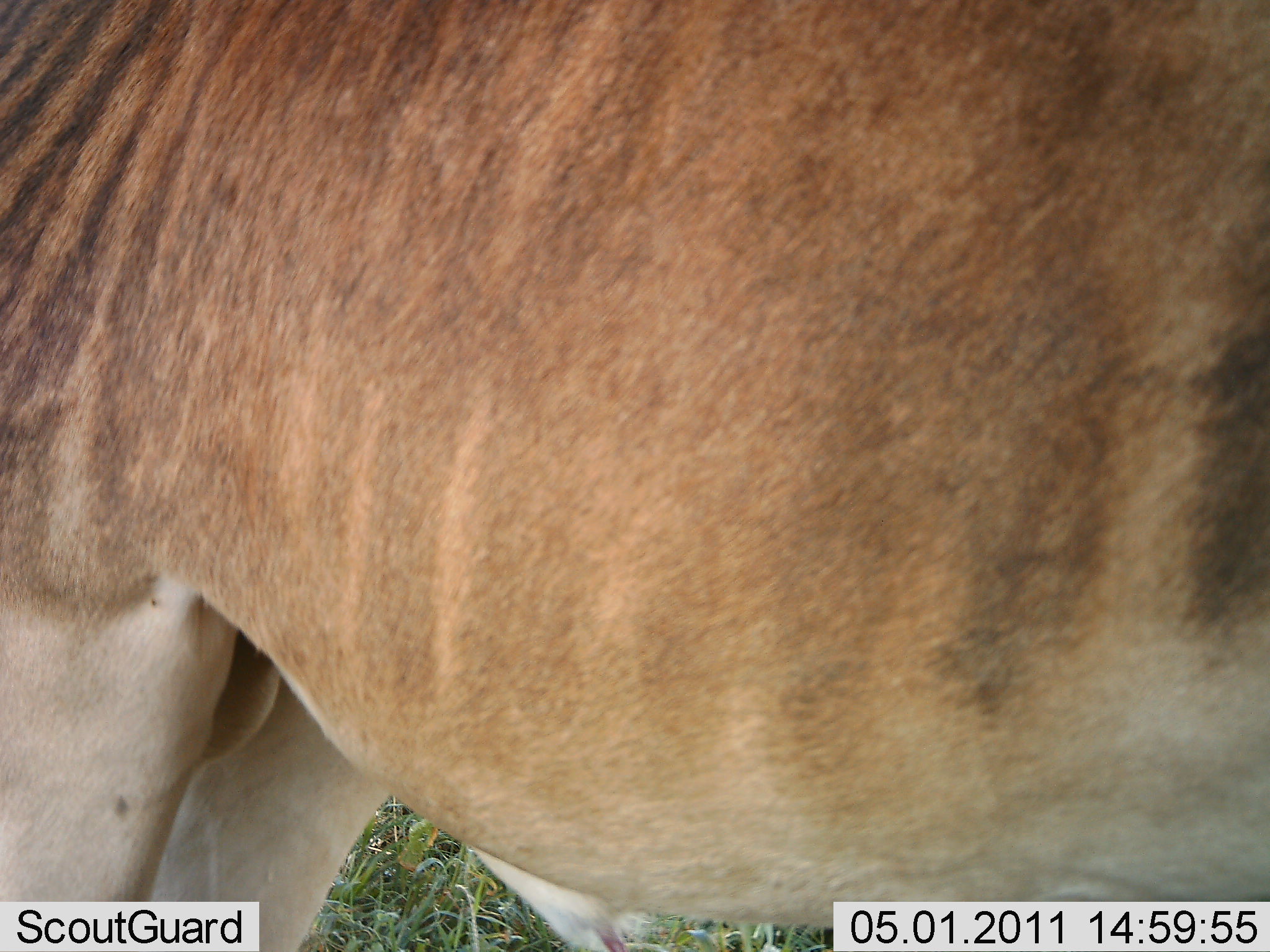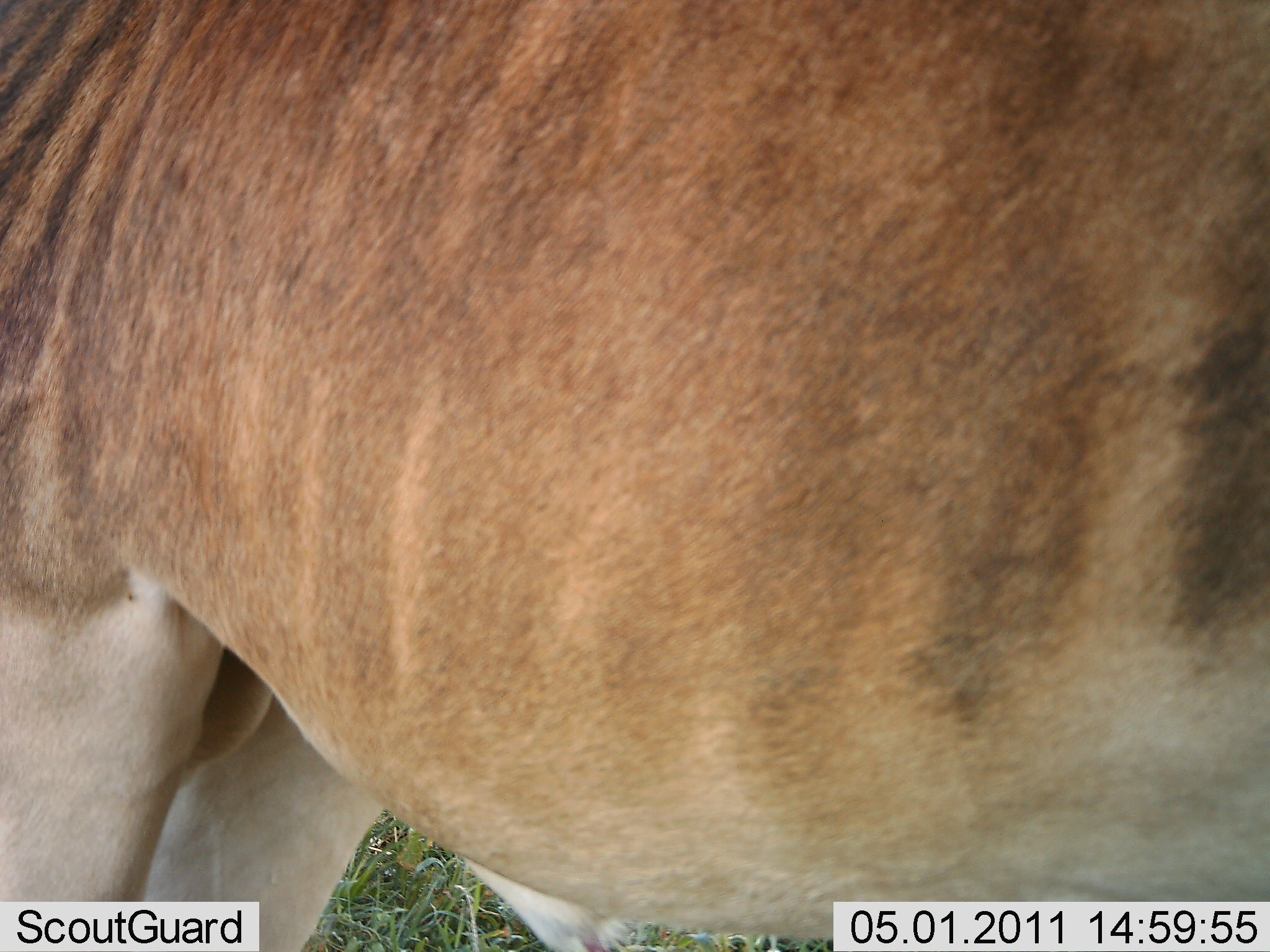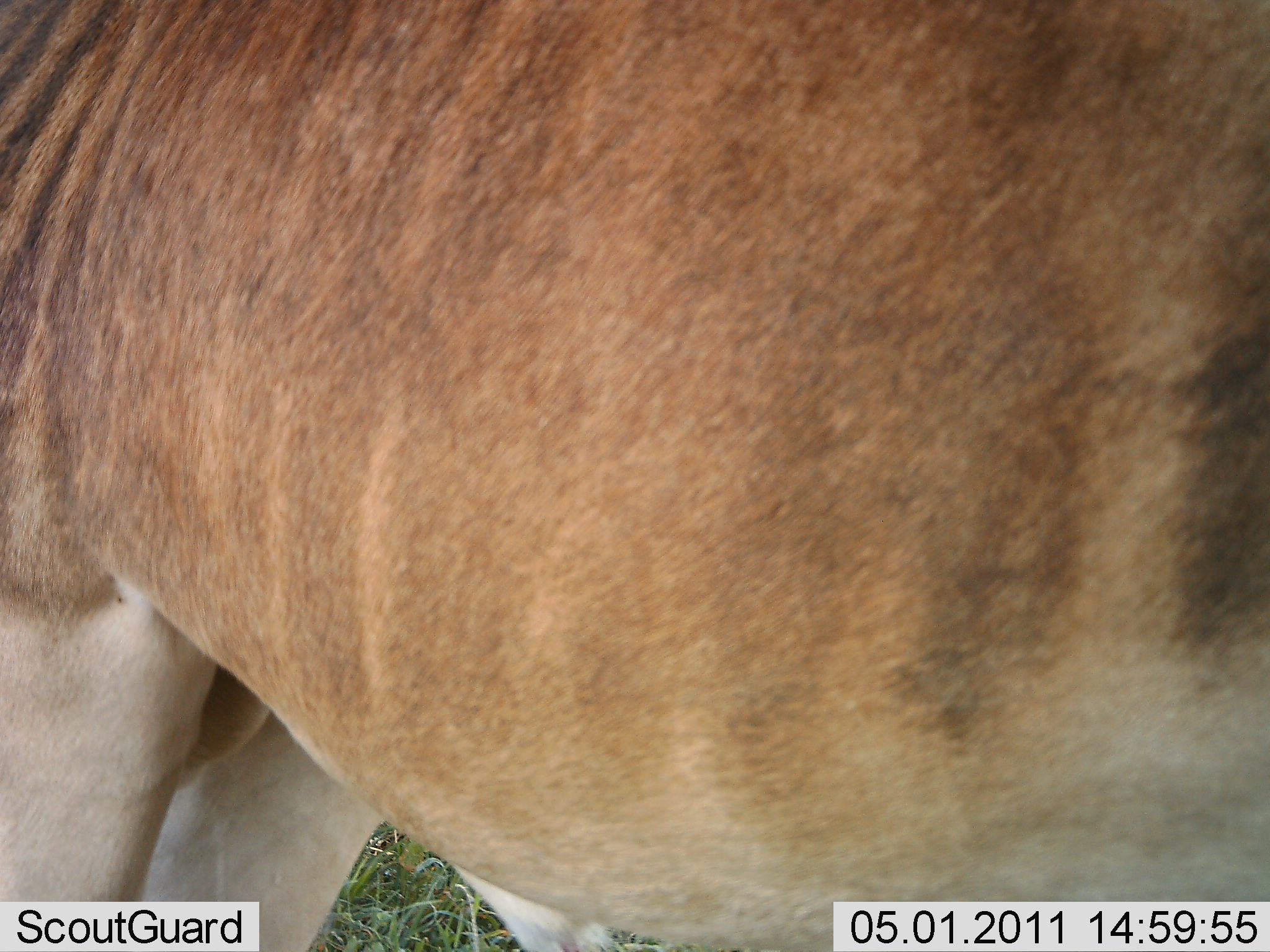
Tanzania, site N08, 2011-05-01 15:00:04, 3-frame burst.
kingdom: Animalia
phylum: Chordata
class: Mammalia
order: Artiodactyla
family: Bovidae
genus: Alcelaphus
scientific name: Alcelaphus buselaphus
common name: hartebeest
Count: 1.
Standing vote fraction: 100%.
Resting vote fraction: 0%.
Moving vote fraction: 0%.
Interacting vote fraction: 0%.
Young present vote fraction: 0%.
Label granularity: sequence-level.